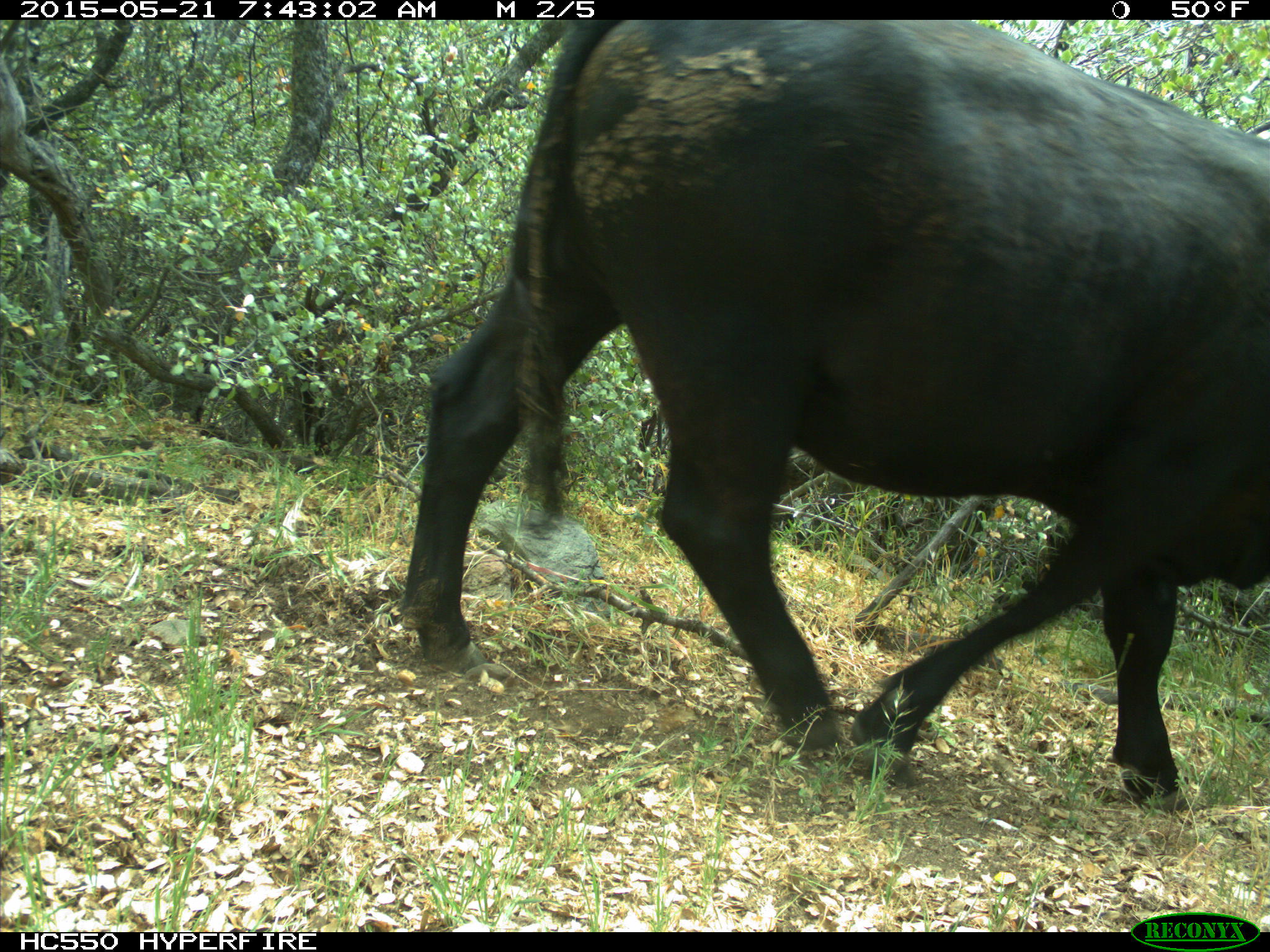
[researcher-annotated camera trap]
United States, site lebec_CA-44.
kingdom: Animalia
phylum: Chordata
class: Mammalia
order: Artiodactyla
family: Bovidae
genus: Bos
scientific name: Bos taurus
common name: domestic cow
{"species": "Bos taurus (domestic cow)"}